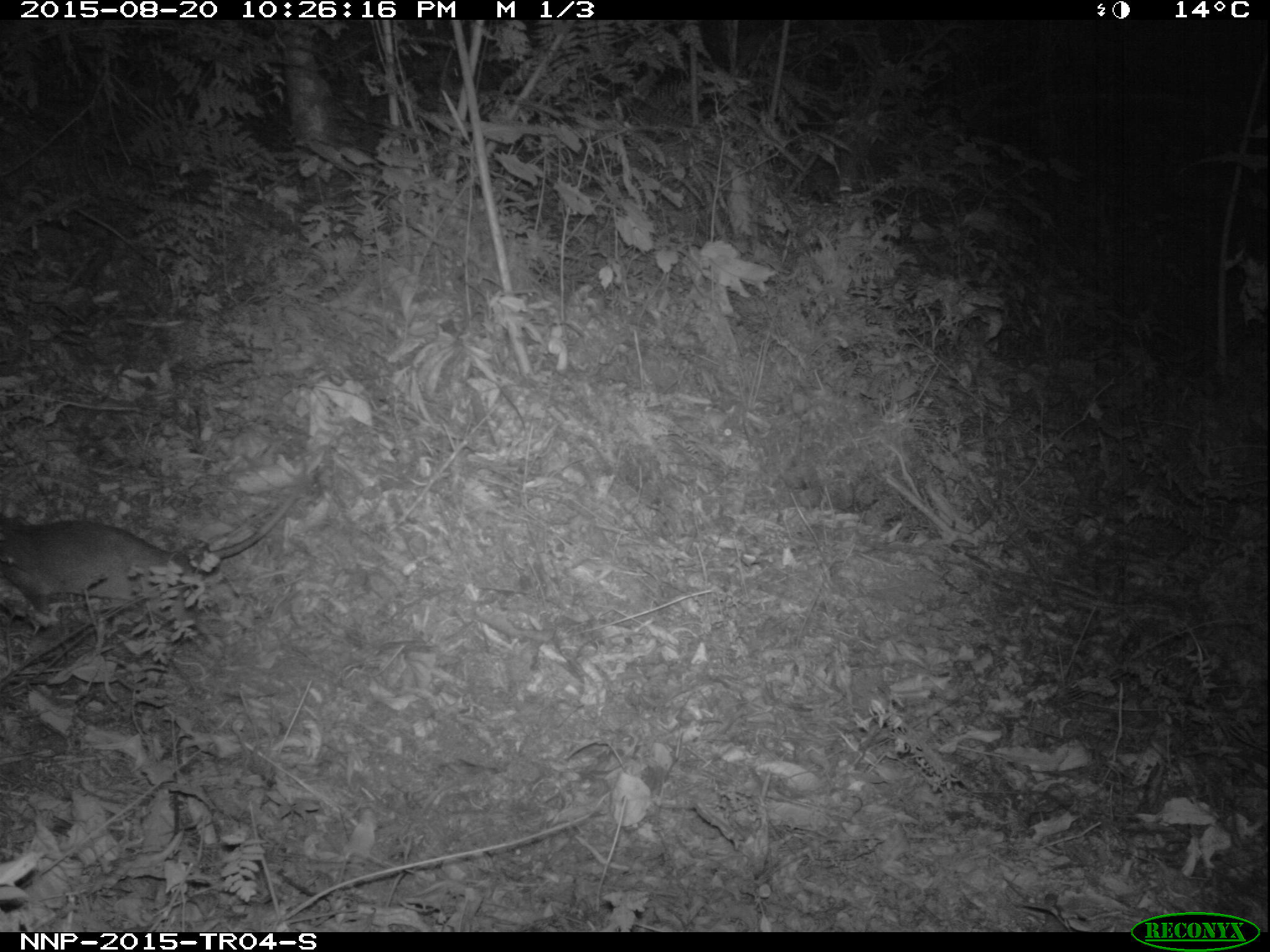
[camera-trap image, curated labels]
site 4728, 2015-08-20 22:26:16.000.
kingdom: Animalia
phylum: Chordata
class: Mammalia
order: Rodentia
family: Nesomyidae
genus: Cricetomys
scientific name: Cricetomys gambianus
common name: african giant pouched rat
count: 1